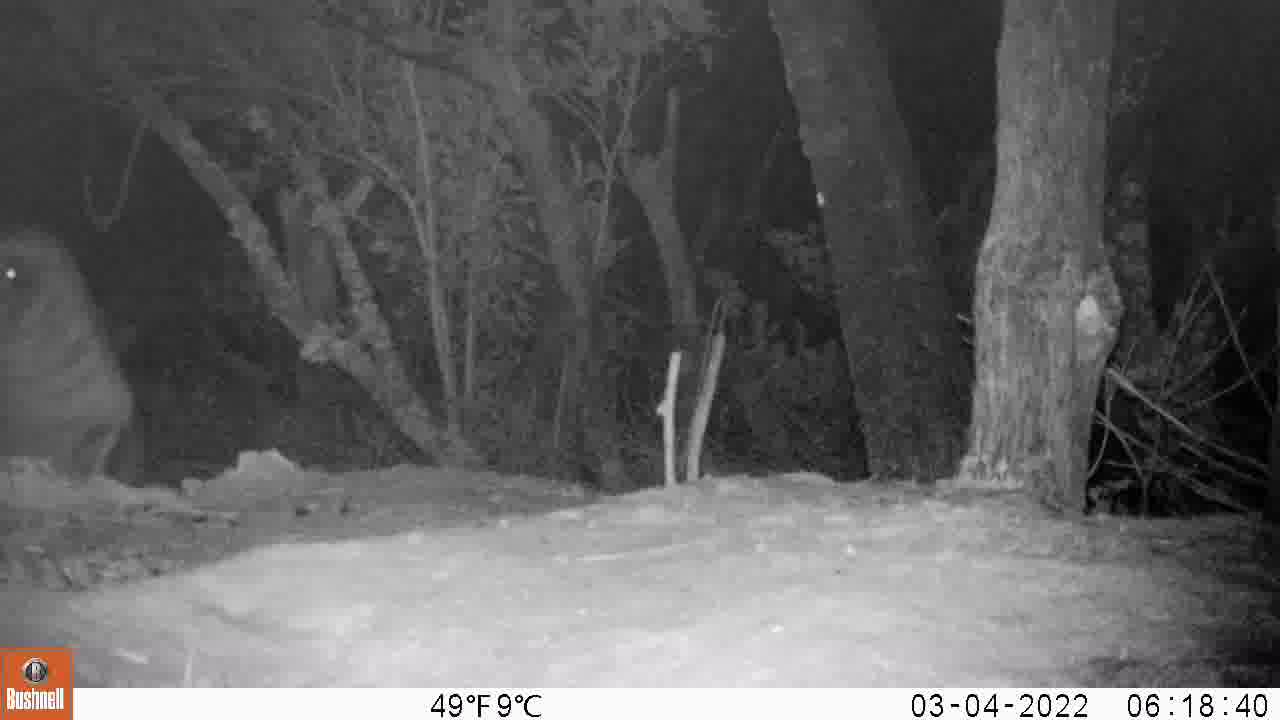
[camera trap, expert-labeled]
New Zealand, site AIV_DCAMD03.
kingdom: Animalia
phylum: Chordata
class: Mammalia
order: Carnivora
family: Otariidae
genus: Phocarctos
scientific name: Phocarctos hookeri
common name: new zealand sea lion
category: sealion